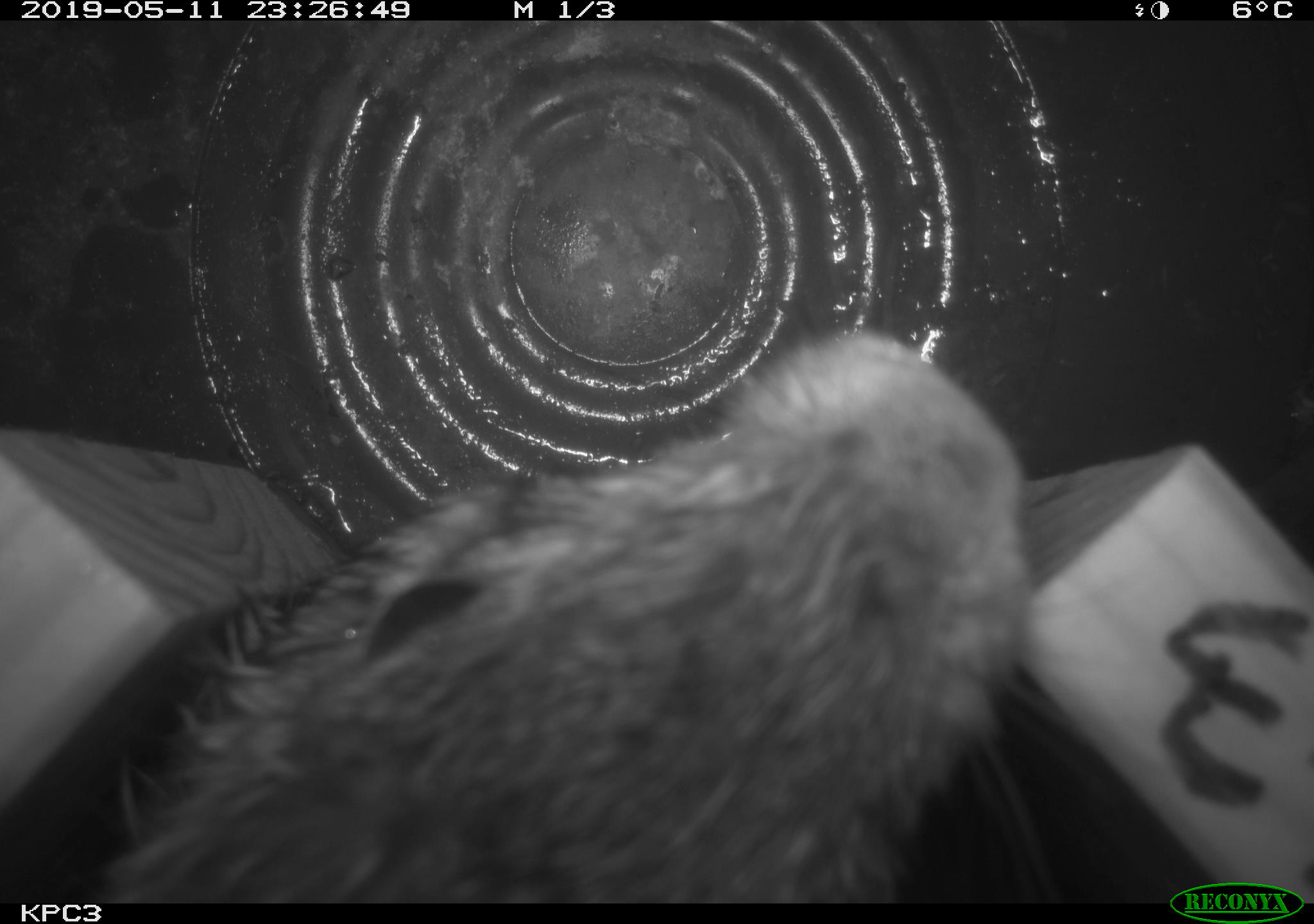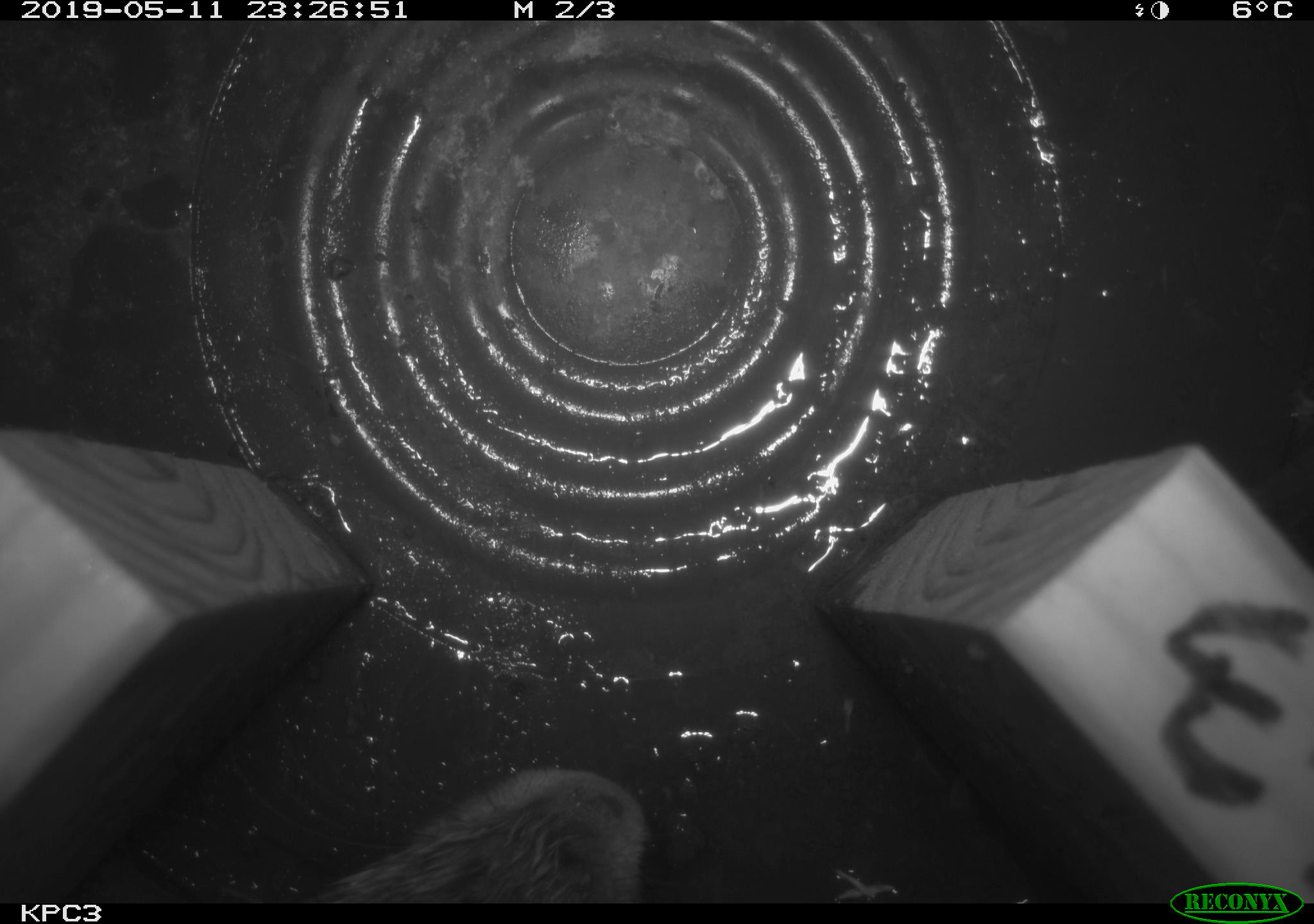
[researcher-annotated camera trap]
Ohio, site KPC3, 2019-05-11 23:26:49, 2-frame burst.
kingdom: Animalia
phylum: Chordata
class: Mammalia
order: Lagomorpha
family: Leporidae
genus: Sylvilagus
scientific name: Sylvilagus floridanus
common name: eastern cottontail